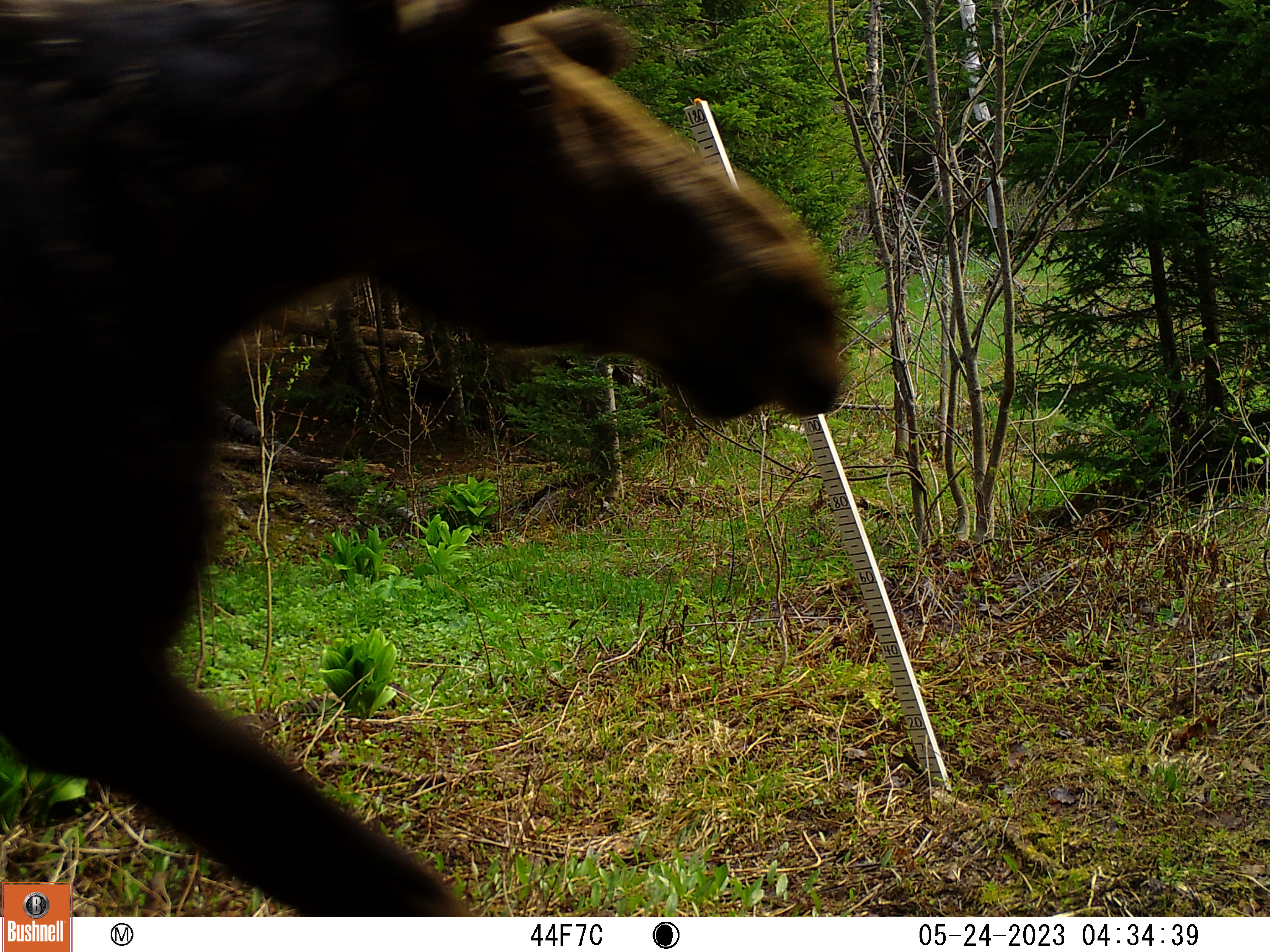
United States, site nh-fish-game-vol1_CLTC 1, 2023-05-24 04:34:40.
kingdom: Animalia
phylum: Chordata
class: Mammalia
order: Artiodactyla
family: Cervidae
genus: Alces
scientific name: Alces alces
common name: moose